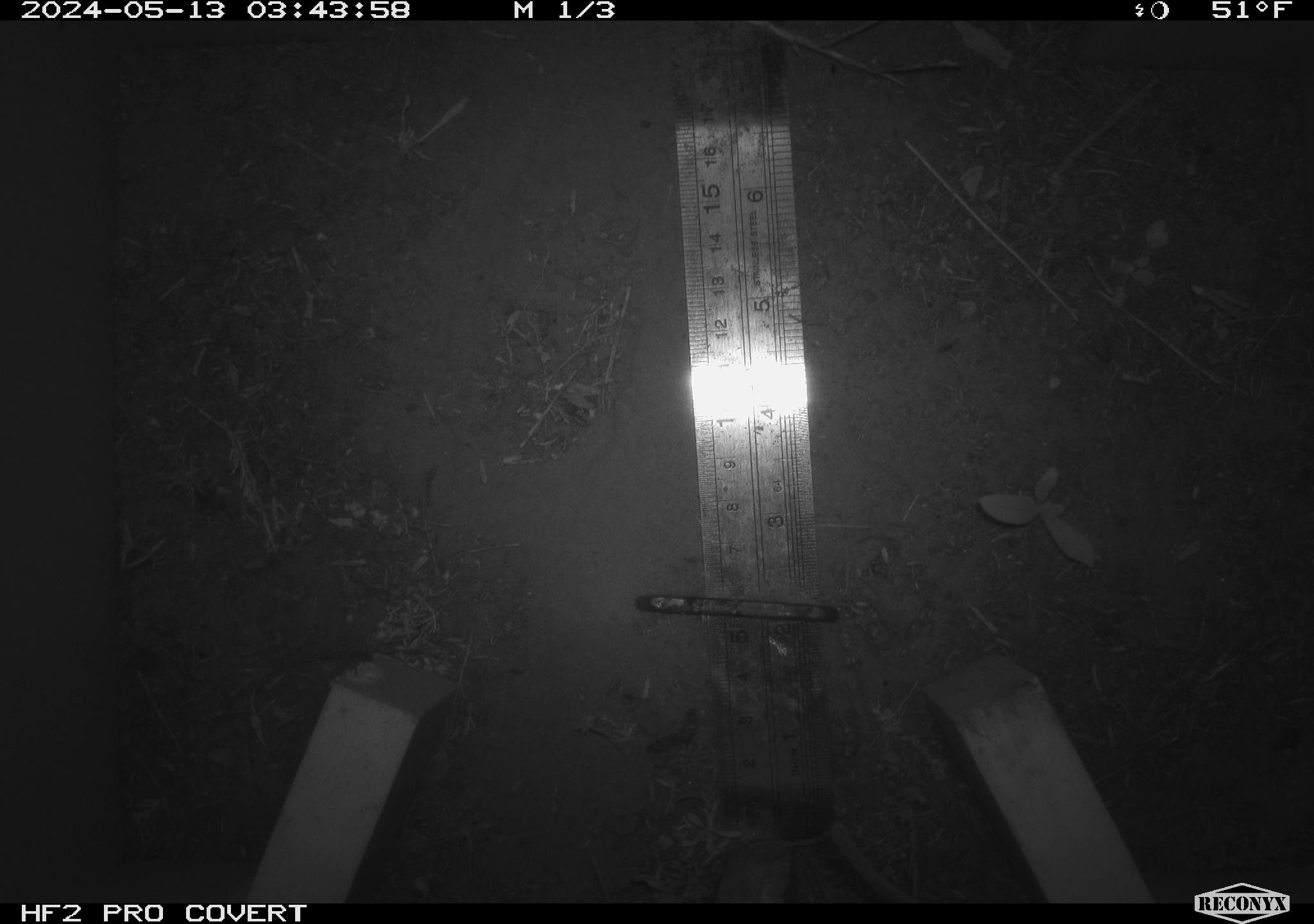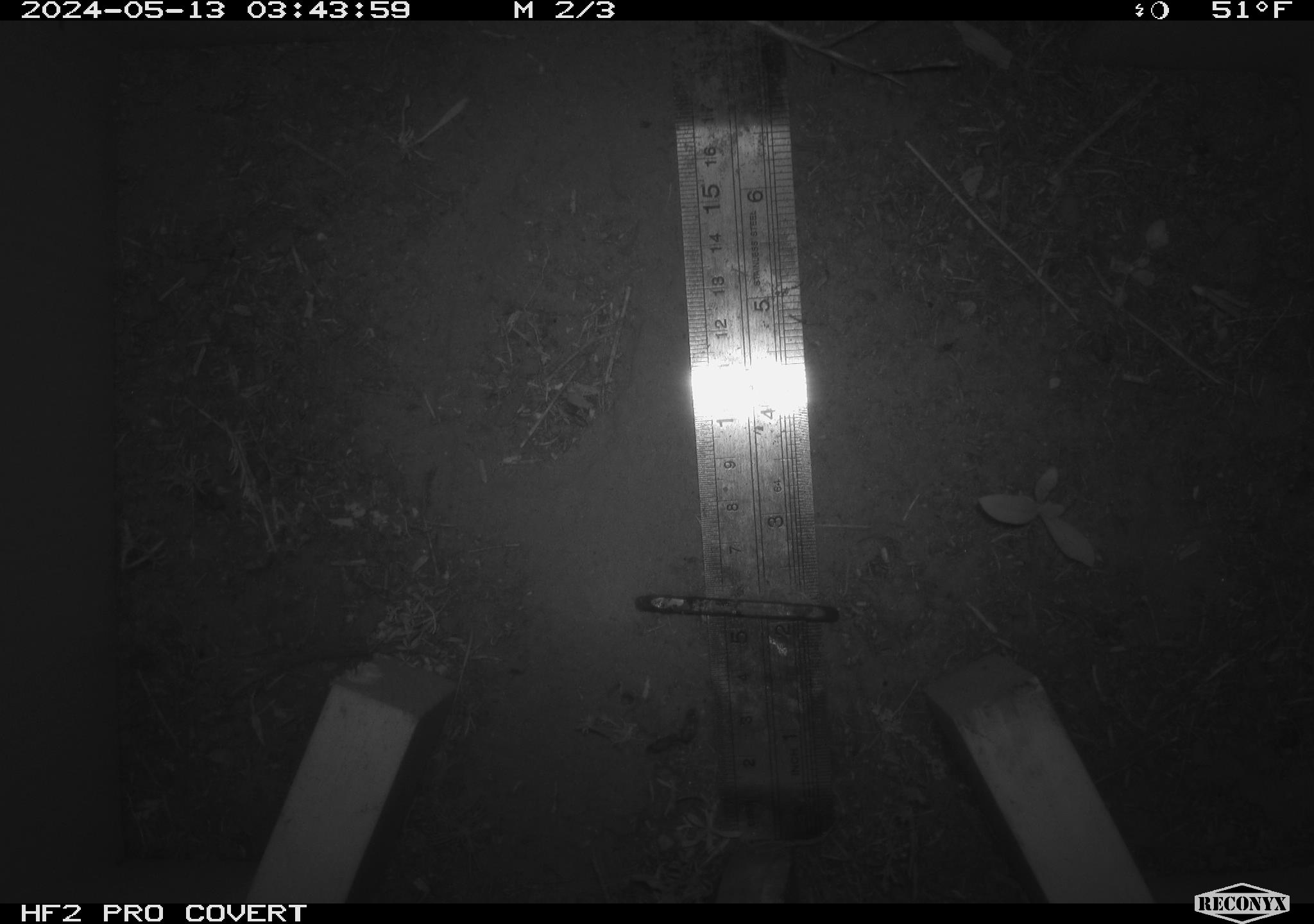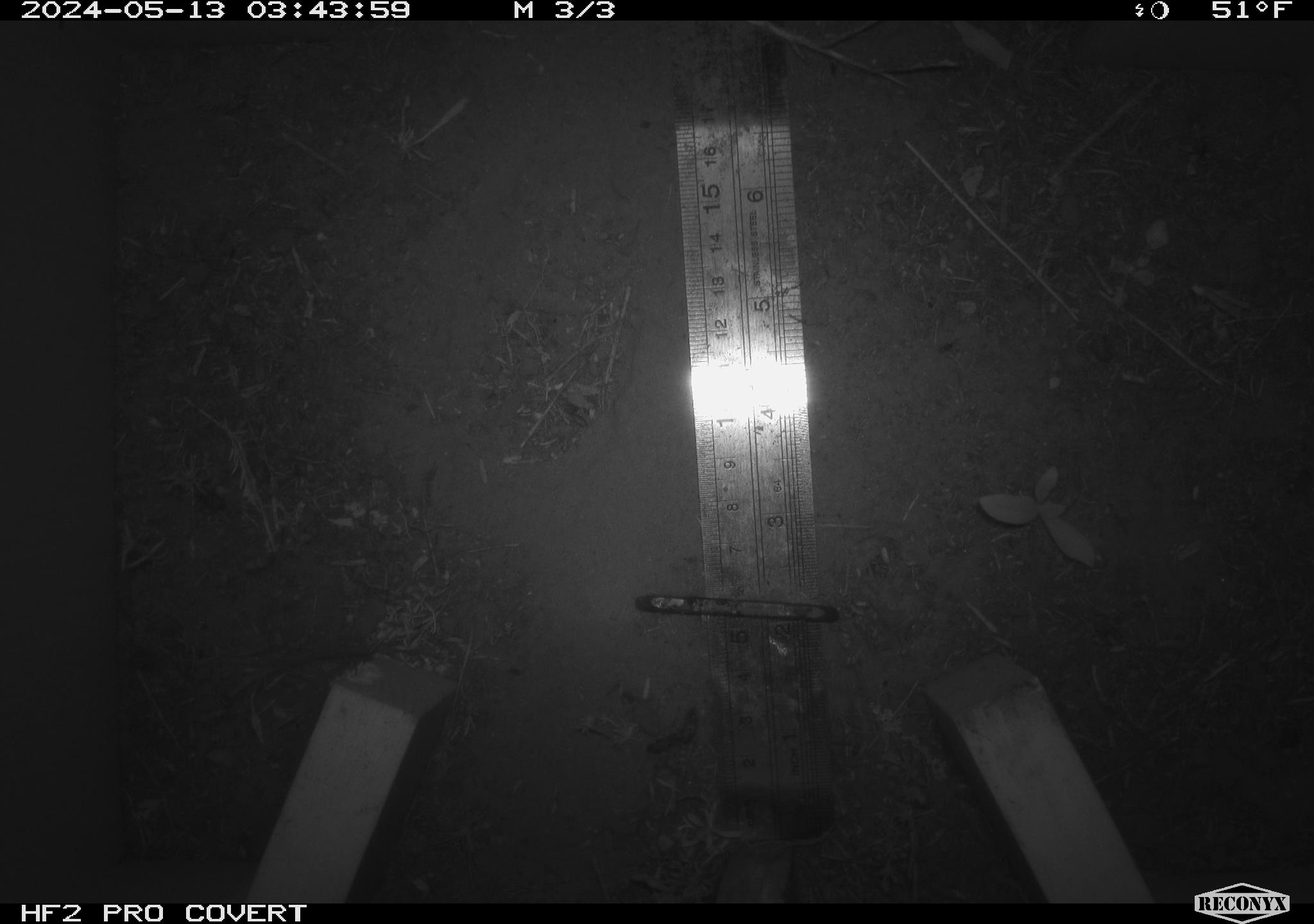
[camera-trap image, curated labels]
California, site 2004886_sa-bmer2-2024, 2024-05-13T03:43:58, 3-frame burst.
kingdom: Animalia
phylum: Chordata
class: Mammalia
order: Rodentia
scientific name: Rodentia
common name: mouse species